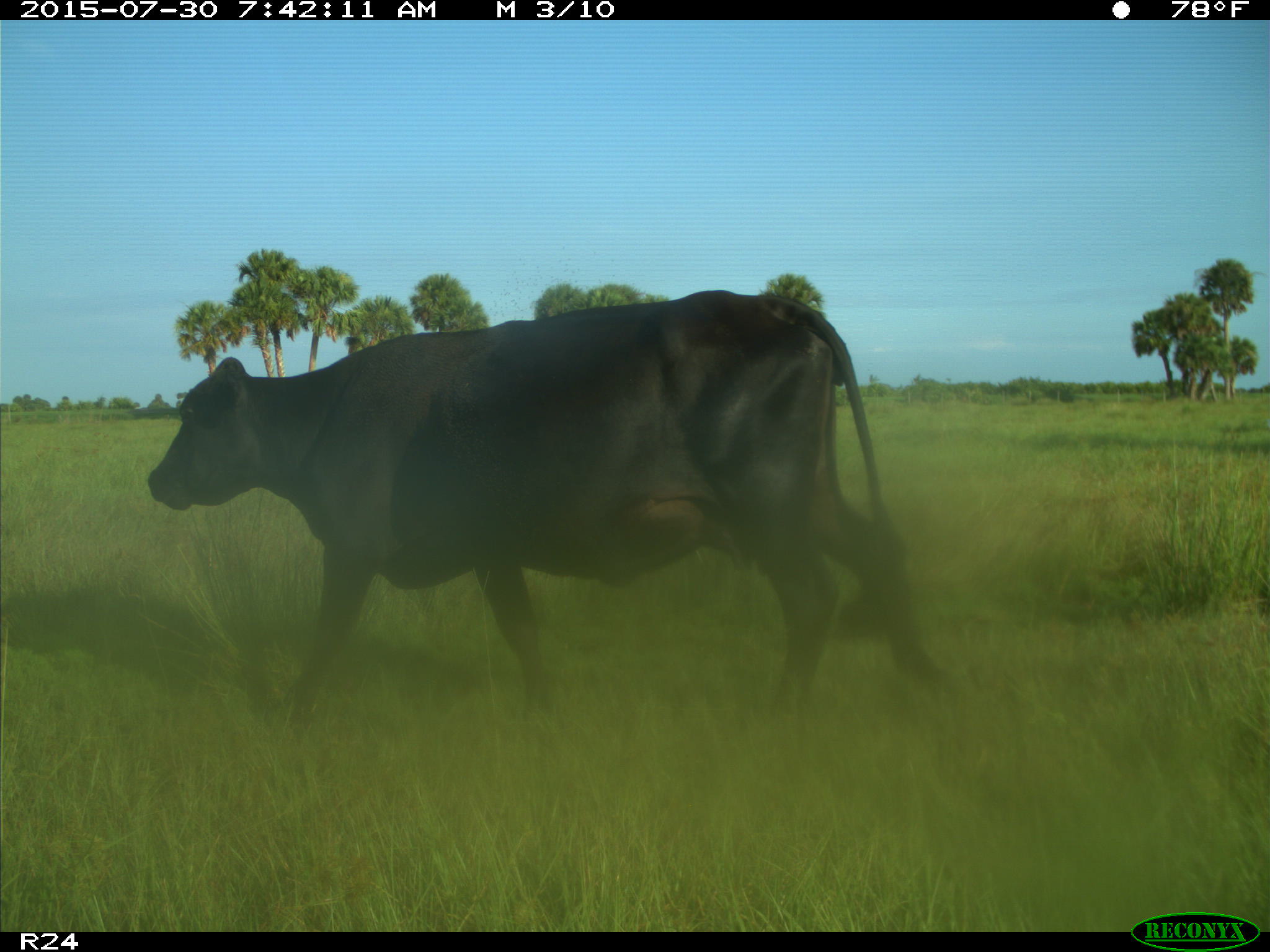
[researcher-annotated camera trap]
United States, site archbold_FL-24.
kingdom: Animalia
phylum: Chordata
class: Mammalia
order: Artiodactyla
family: Bovidae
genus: Bos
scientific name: Bos taurus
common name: domestic cow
Bos taurus (domestic cow).